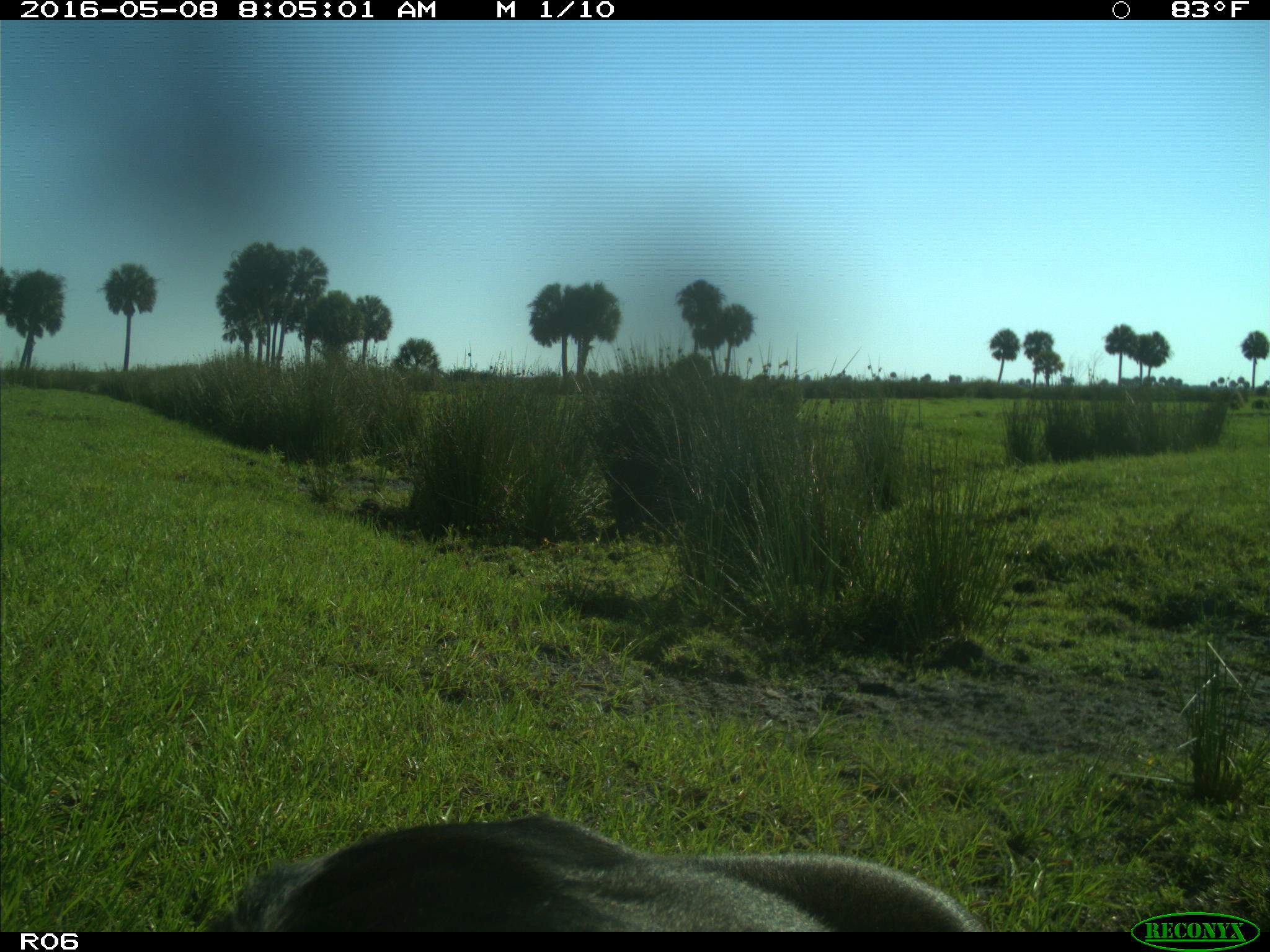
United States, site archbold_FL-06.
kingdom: Animalia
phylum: Chordata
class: Mammalia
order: Artiodactyla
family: Bovidae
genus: Bos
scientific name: Bos taurus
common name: domestic cow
Bos taurus (domestic cow).